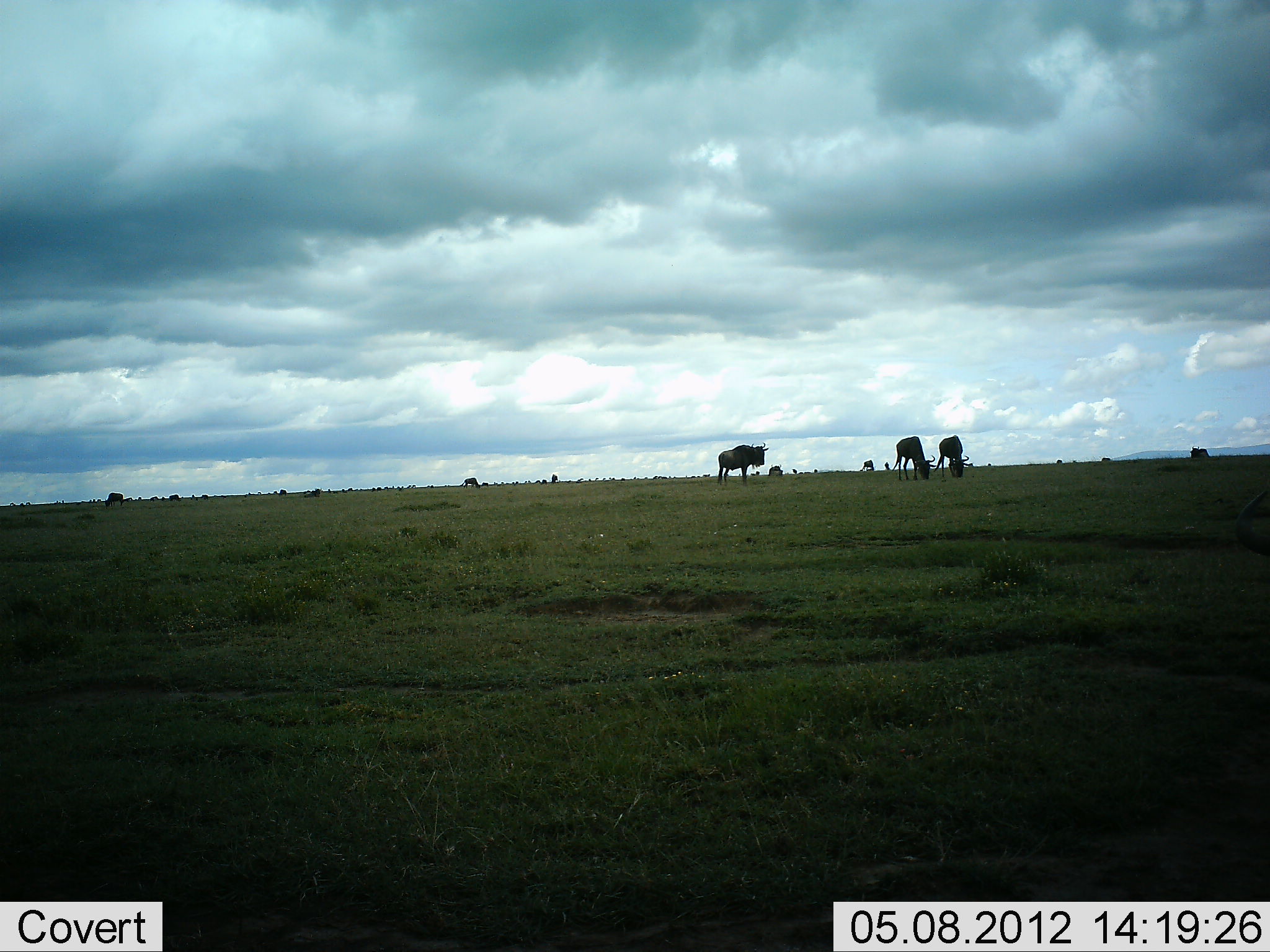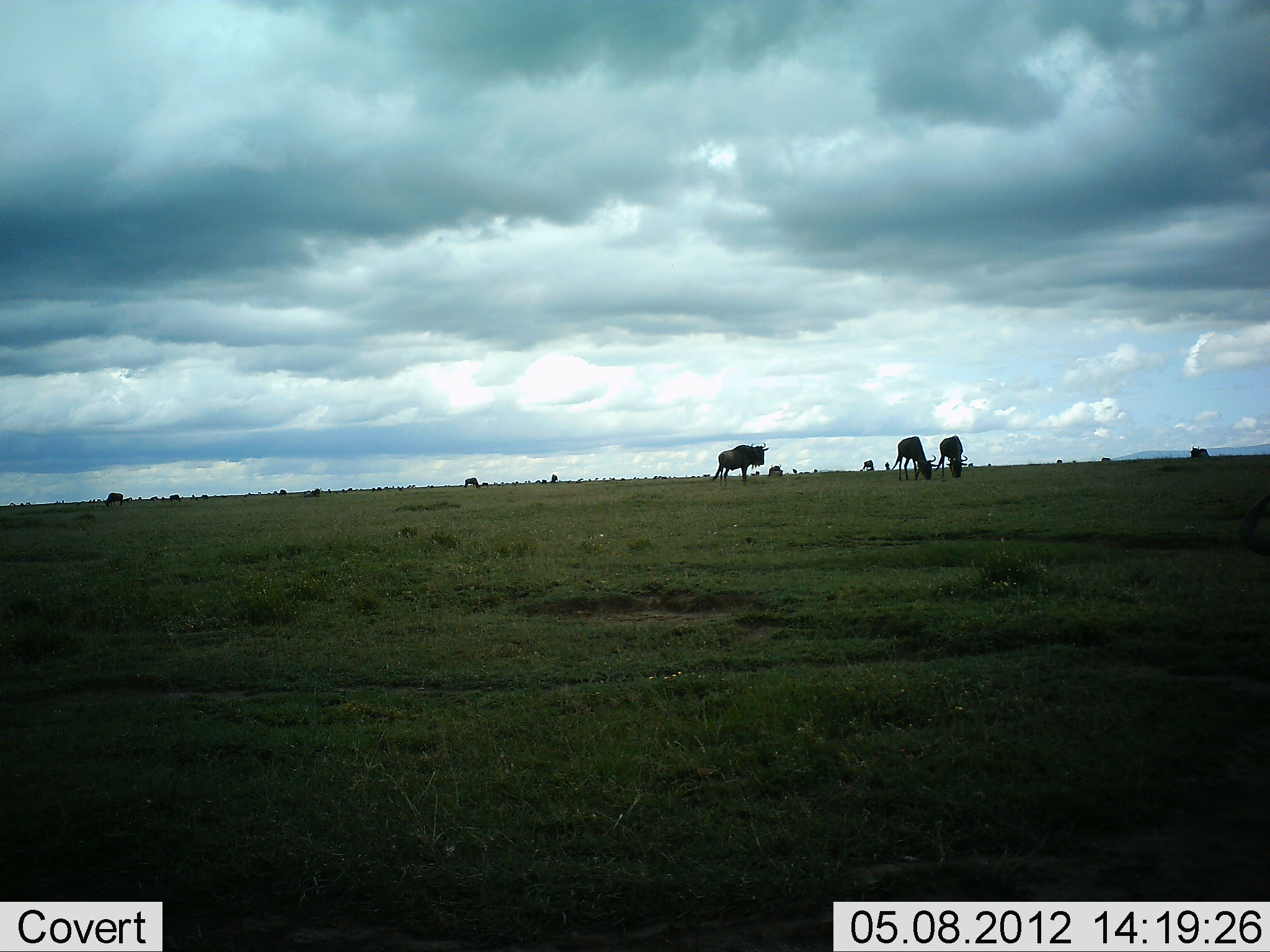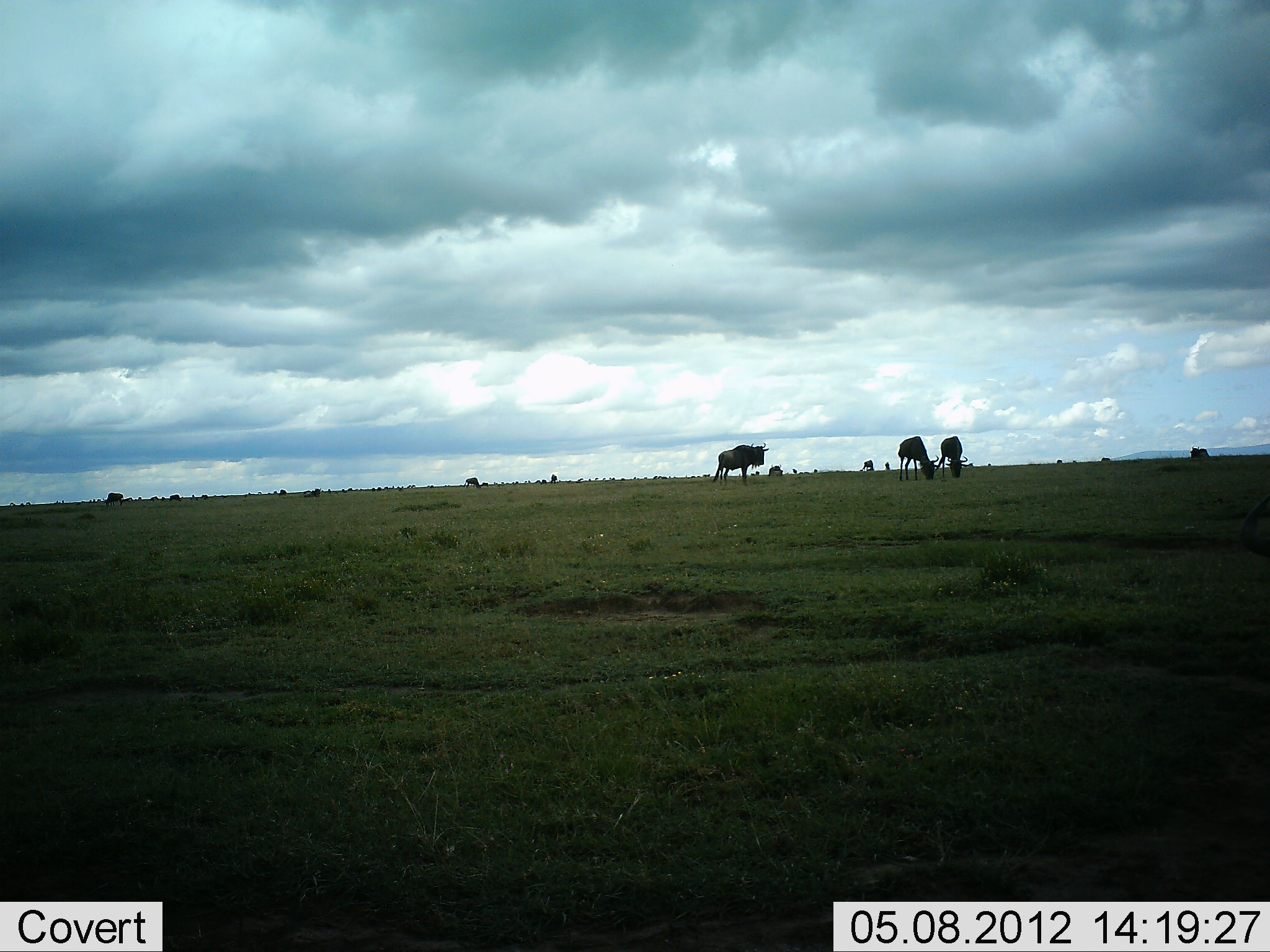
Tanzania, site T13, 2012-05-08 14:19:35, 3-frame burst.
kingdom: Animalia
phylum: Chordata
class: Mammalia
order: Artiodactyla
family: Bovidae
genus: Connochaetes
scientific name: Connochaetes taurinus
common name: blue wildebeest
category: wildebeest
Wildebeest (blue wildebeest) (Connochaetes taurinus), count 11-50. Behavior (volunteer vote fractions): standing 100%, resting 10%, moving 10%, interacting 0%. Young present (vote fraction): 0%. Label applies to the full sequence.